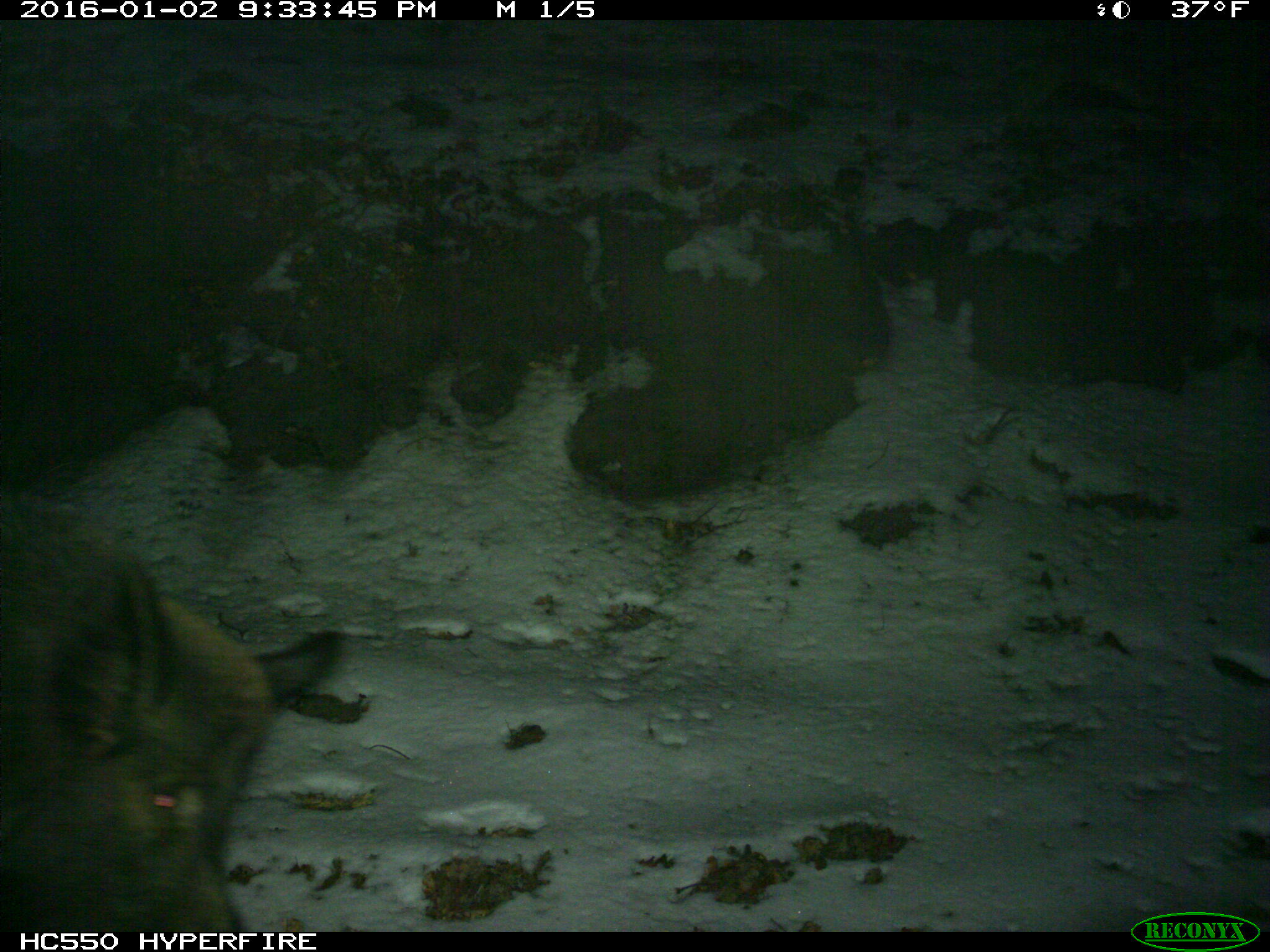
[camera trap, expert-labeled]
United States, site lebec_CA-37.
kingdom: Animalia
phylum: Chordata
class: Mammalia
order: Artiodactyla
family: Suidae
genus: Sus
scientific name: Sus scrofa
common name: wild boar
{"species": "Sus scrofa (wild boar)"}